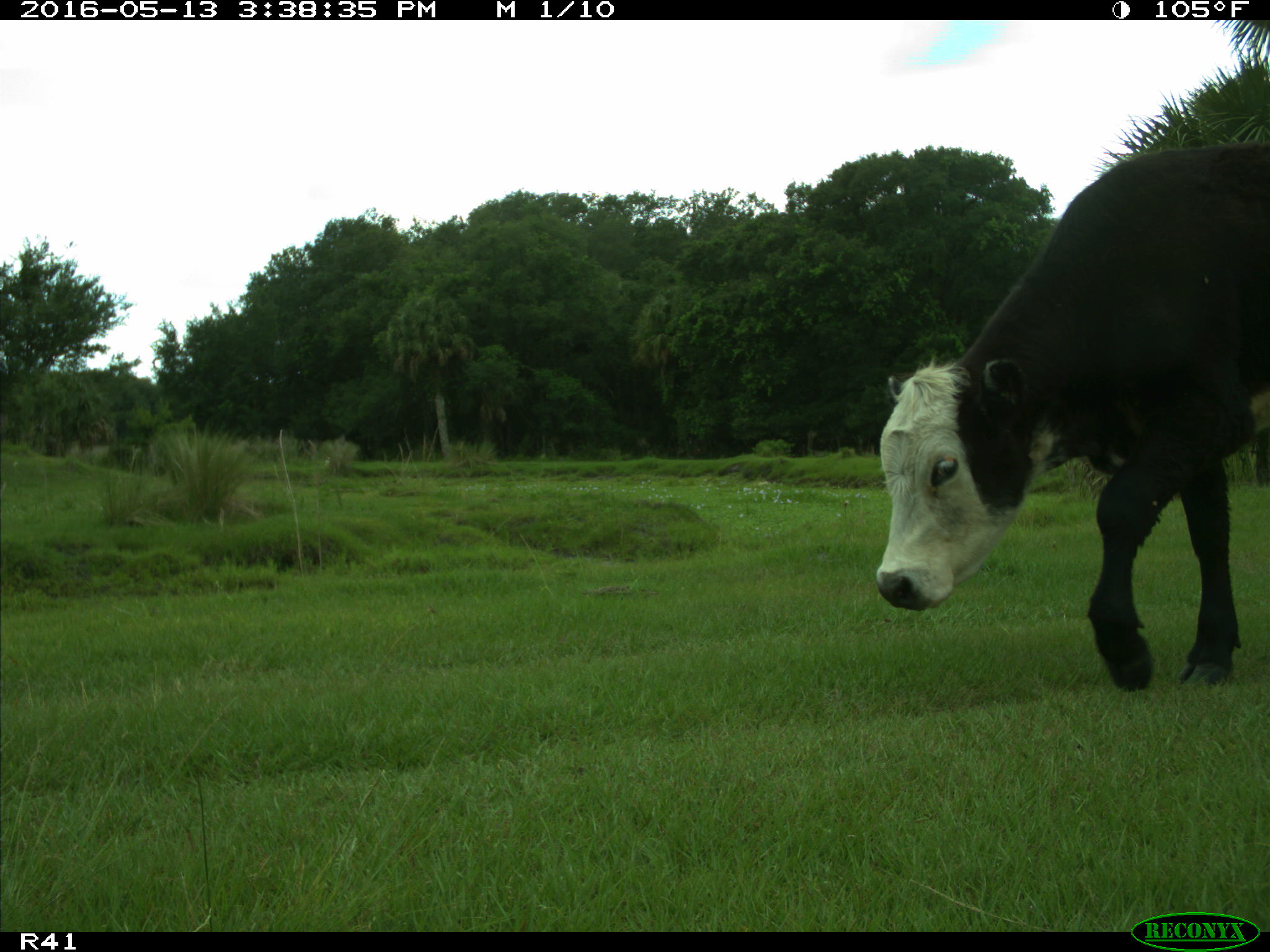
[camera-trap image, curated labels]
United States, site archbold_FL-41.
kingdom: Animalia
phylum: Chordata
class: Mammalia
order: Artiodactyla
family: Bovidae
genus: Bos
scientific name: Bos taurus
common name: domestic cow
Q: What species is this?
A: Bos taurus (domestic cow).